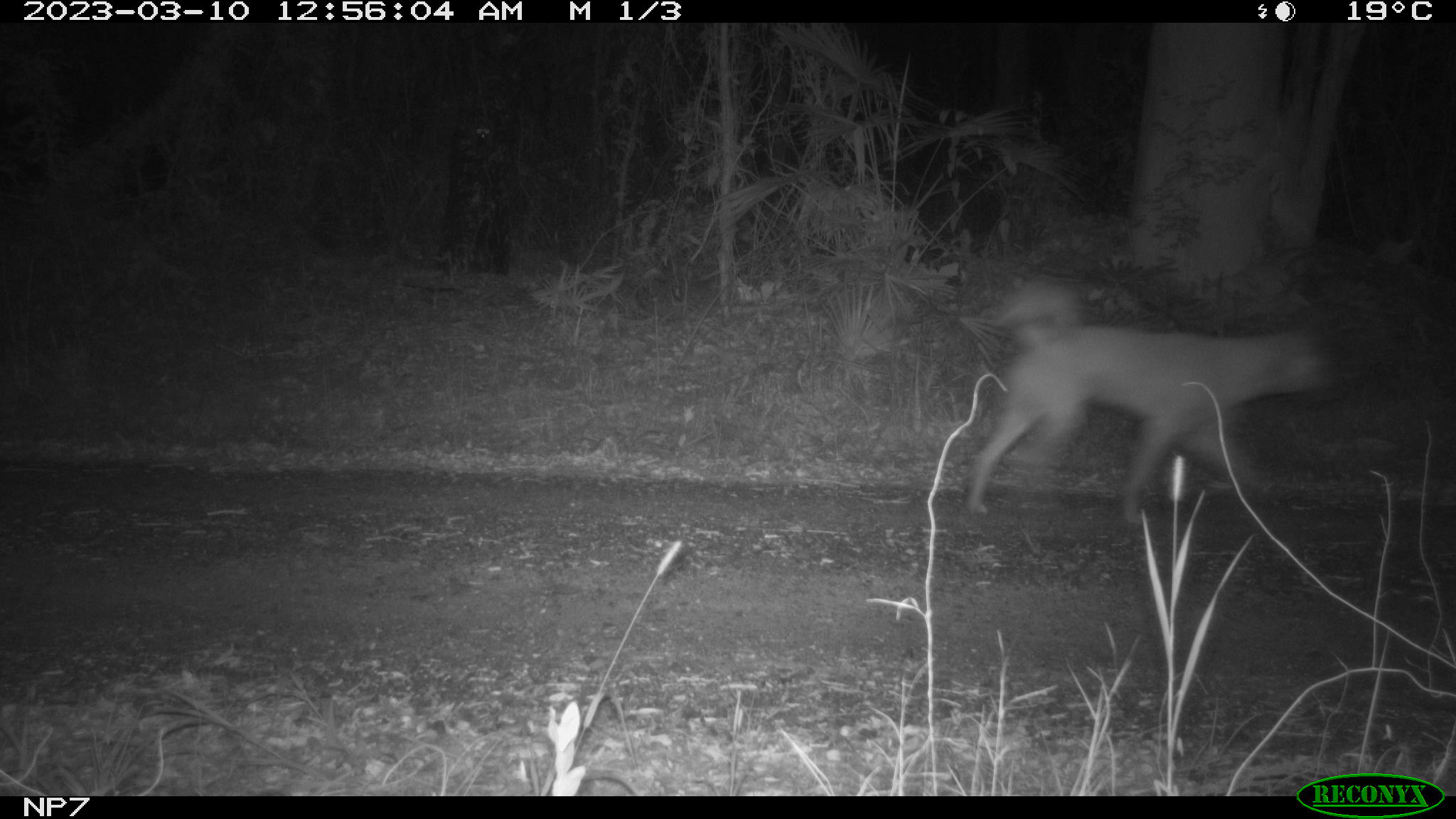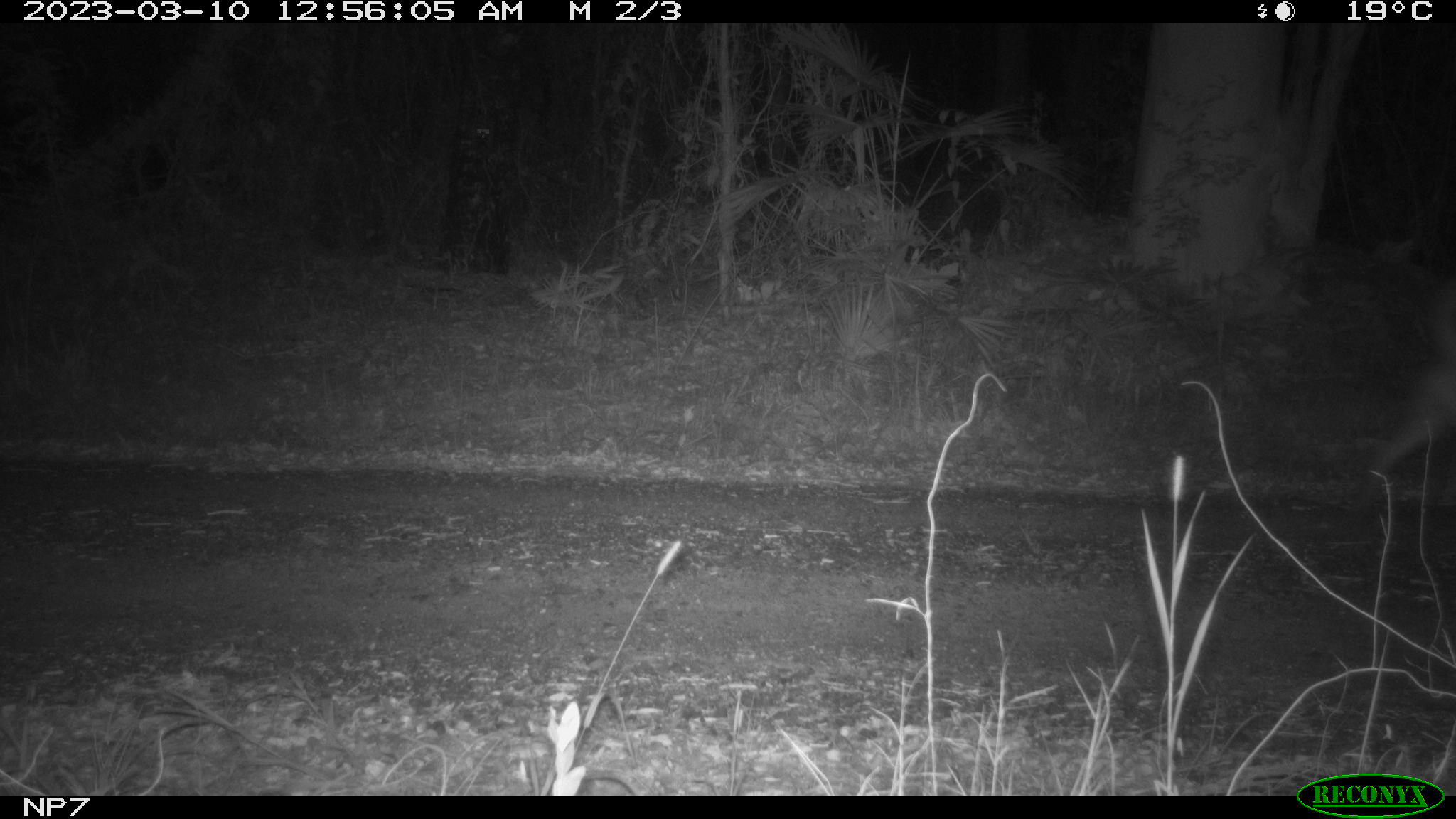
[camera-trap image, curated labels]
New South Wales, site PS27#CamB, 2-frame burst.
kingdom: Animalia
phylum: Chordata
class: Mammalia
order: Carnivora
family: Canidae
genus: Canis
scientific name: Canis familiaris dingo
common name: dingo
Dingo (Canis familiaris dingo).